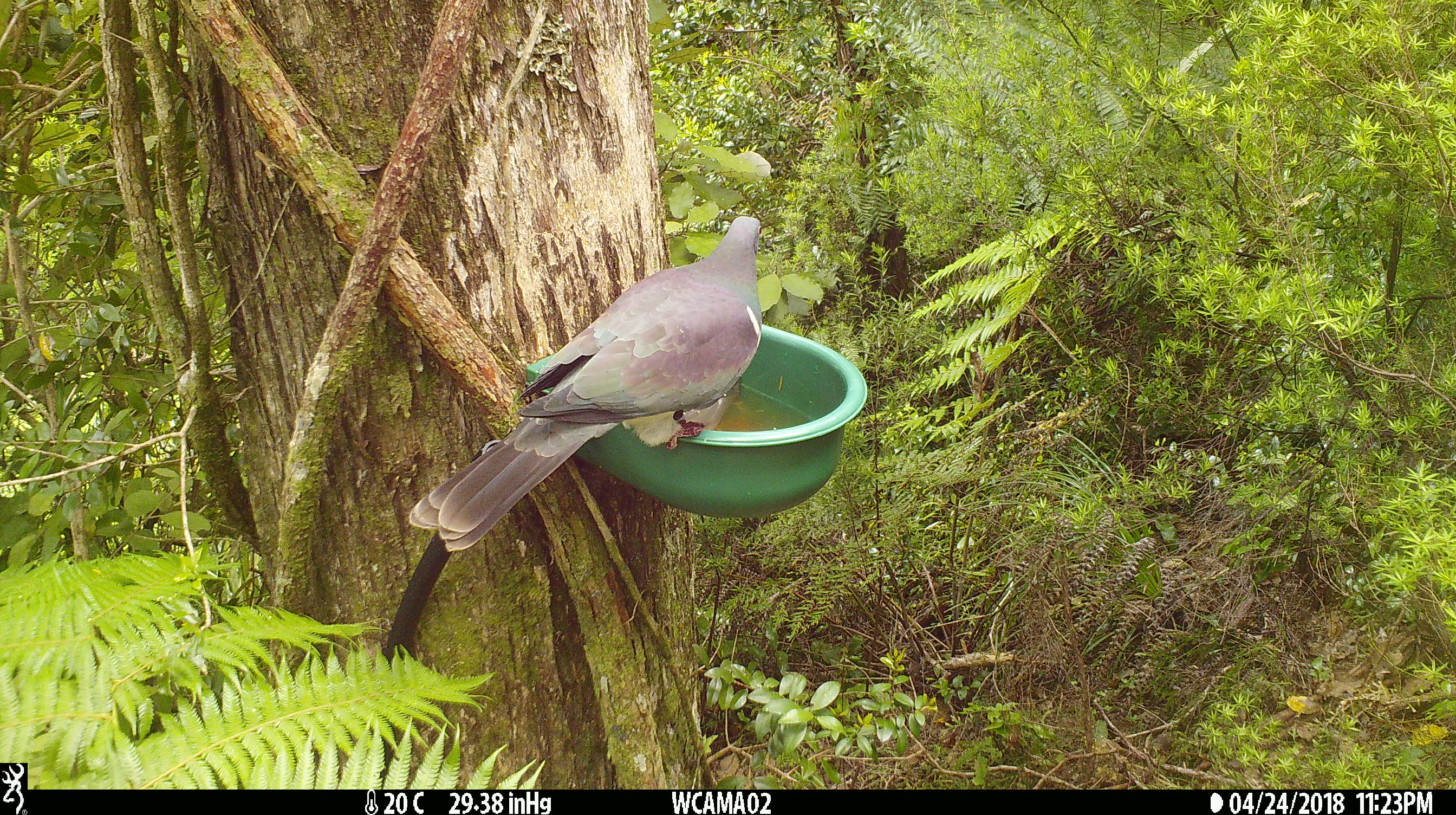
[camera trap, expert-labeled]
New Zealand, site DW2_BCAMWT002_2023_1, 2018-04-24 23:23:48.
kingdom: Animalia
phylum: Chordata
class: Aves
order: Columbiformes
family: Columbidae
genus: Hemiphaga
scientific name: Hemiphaga novaeseelandiae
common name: new zealand pigeon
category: kereru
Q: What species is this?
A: Kereru (new zealand pigeon) (Hemiphaga novaeseelandiae).